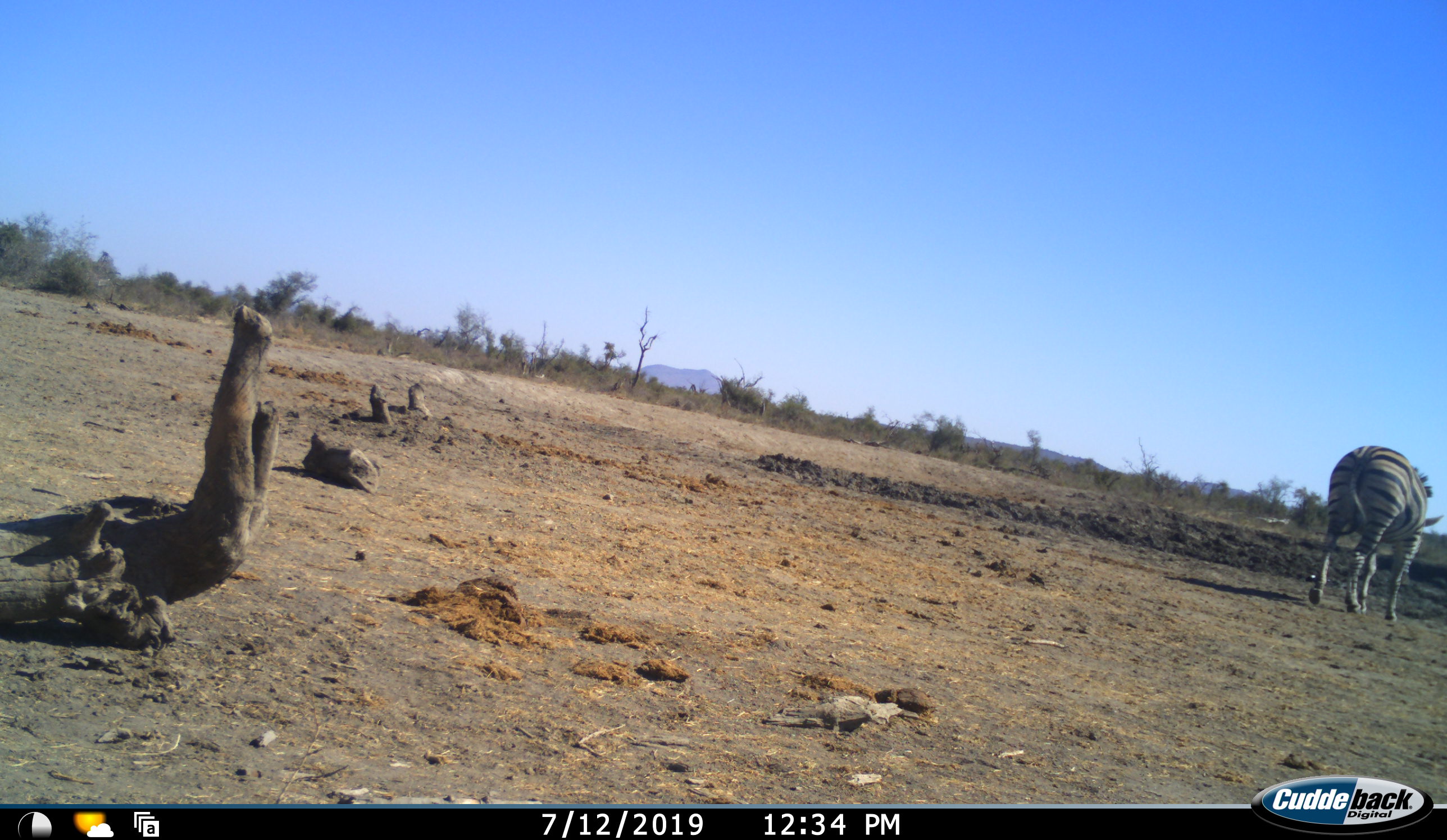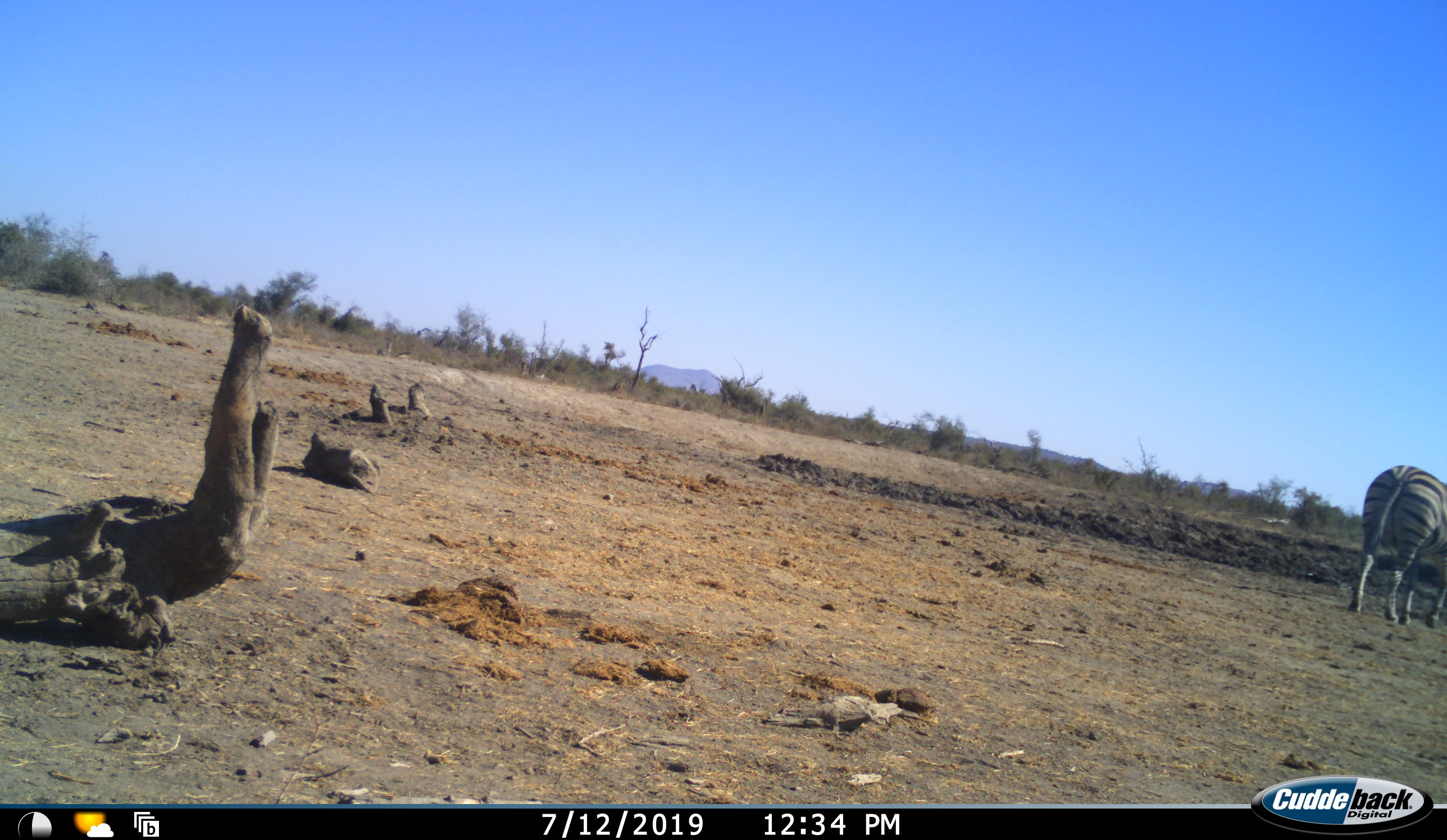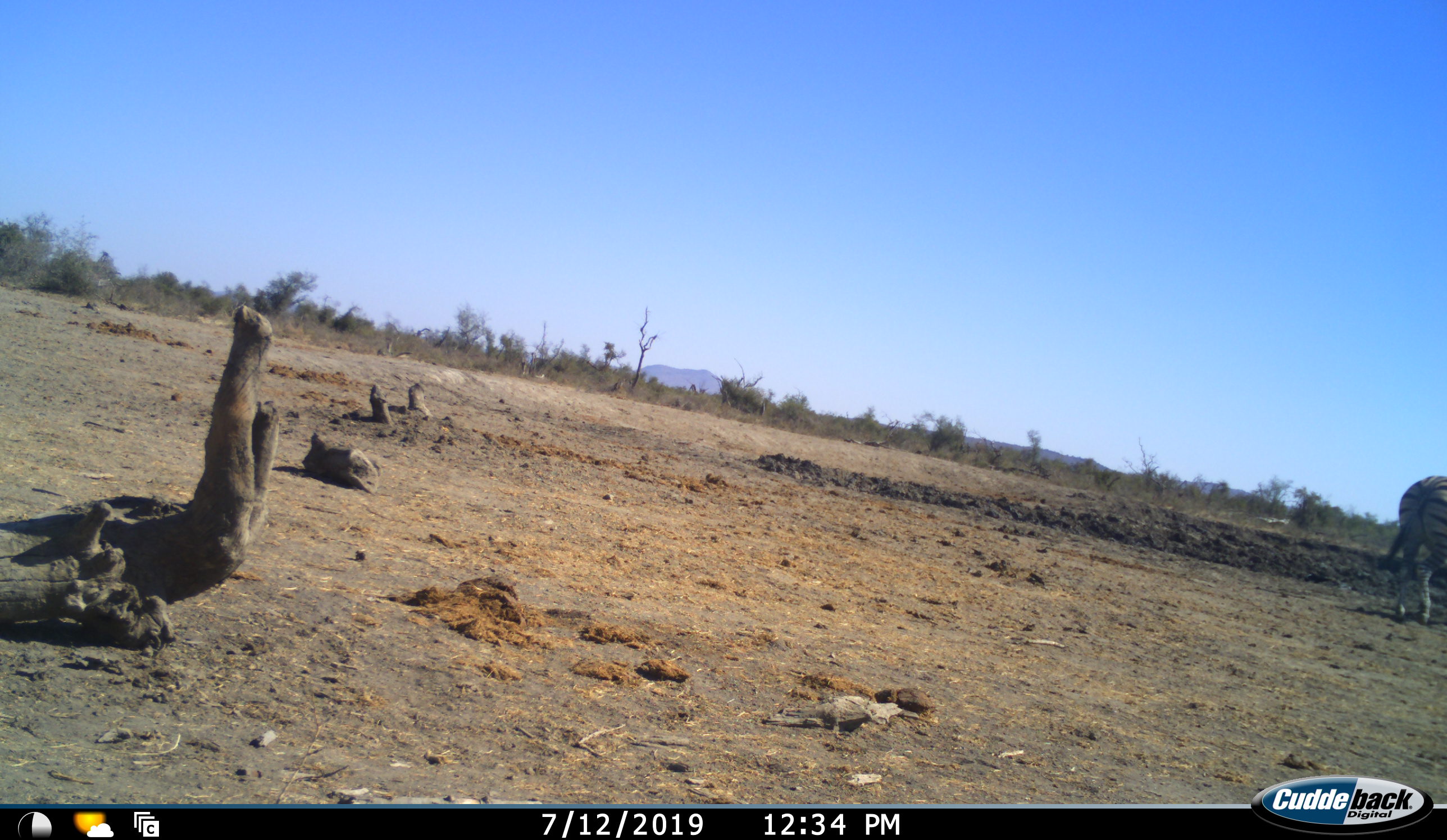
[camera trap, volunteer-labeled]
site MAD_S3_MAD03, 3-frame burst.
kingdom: Animalia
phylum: Chordata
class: Mammalia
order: Perissodactyla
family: Equidae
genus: Equus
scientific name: Equus quagga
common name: plains zebra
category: zebraplains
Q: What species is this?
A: Zebraplains (plains zebra) (Equus quagga).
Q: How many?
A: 1.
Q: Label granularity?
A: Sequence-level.